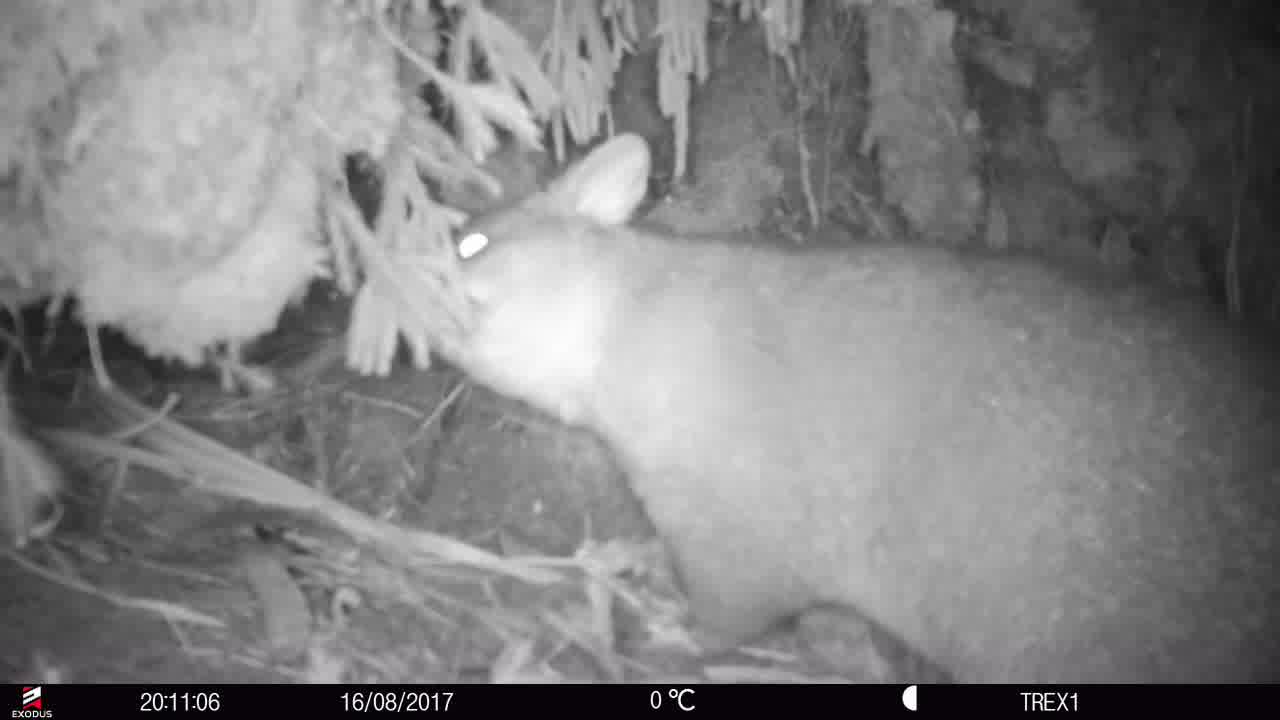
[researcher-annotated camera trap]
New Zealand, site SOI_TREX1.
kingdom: Animalia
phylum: Chordata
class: Mammalia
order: Diprotodontia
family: Phalangeridae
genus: Trichosurus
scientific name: Trichosurus vulpecula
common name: common brushtail possum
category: possum